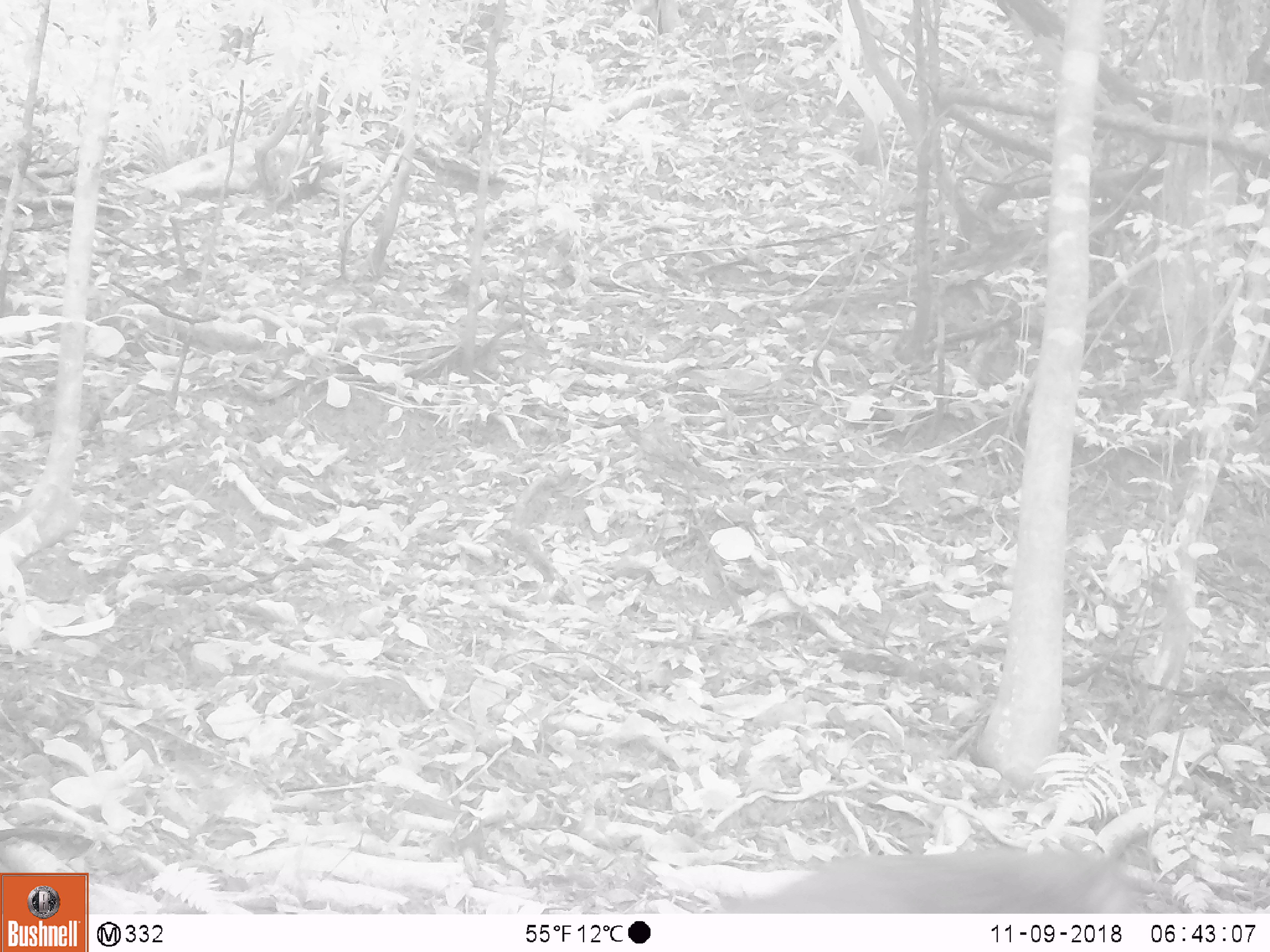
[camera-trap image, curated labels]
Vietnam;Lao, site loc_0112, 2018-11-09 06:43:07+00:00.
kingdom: Animalia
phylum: Chordata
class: Mammalia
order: Primates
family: Cercopithecidae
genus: Macaca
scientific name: Macaca nemestrina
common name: pig-tailed macaque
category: pig tailed macaque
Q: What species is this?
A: Pig tailed macaque (pig-tailed macaque) (Macaca nemestrina).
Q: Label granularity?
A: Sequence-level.